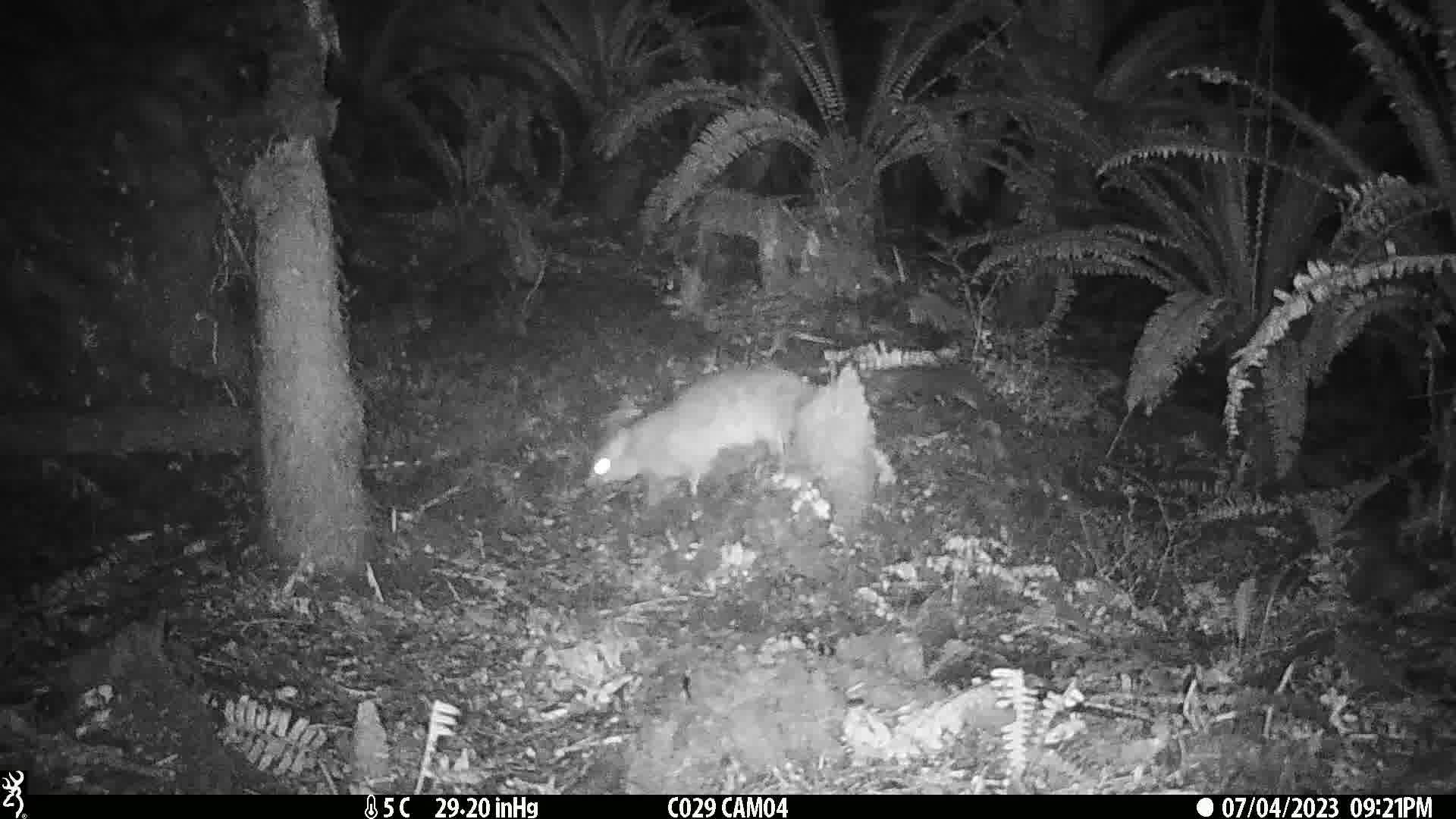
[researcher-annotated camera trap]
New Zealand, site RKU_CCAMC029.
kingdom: Animalia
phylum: Chordata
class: Mammalia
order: Diprotodontia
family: Phalangeridae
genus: Trichosurus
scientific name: Trichosurus vulpecula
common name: common brushtail possum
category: possum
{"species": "possum (common brushtail possum) (Trichosurus vulpecula)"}